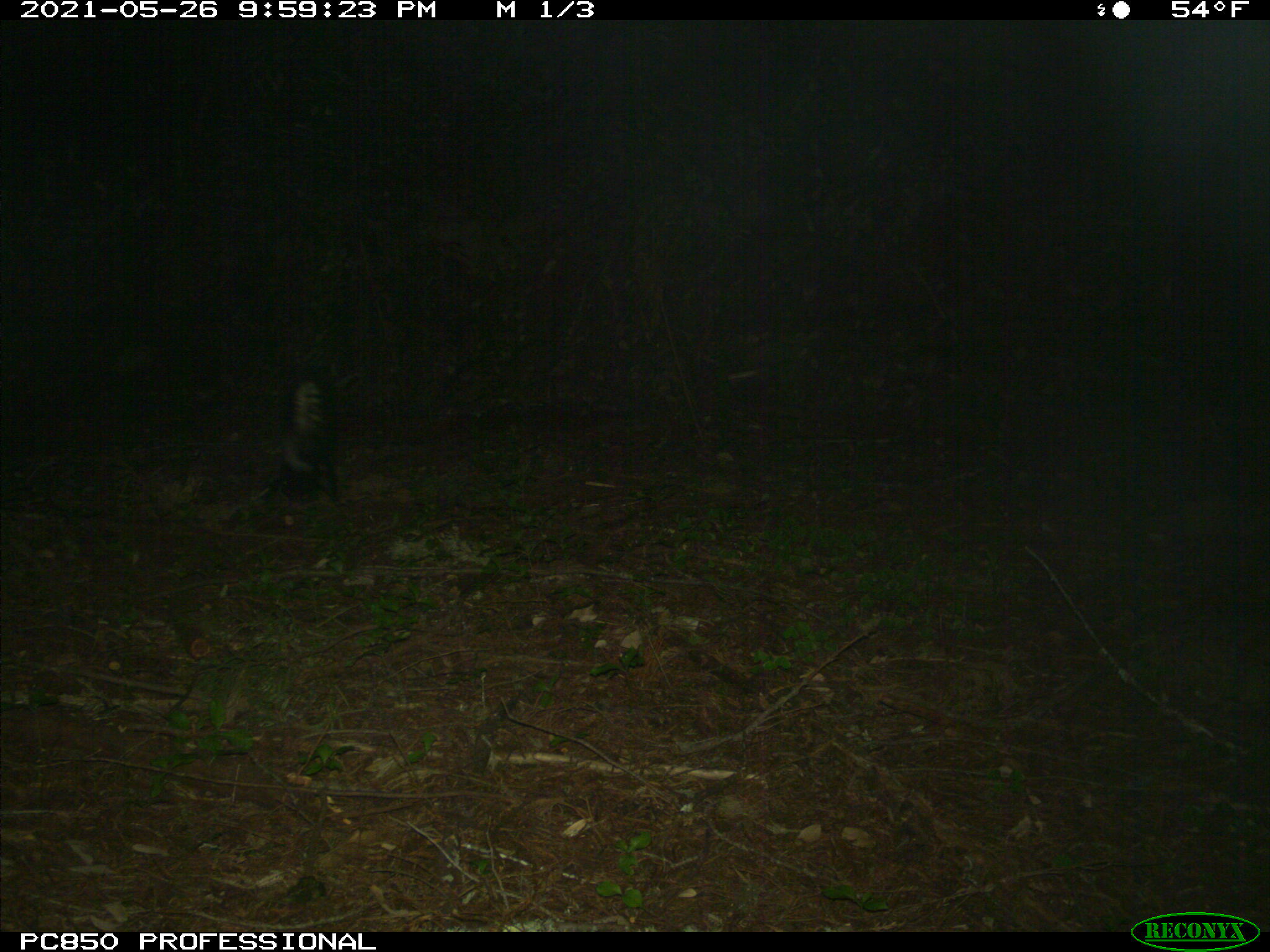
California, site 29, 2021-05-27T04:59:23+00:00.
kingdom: Animalia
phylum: Chordata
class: Mammalia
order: Carnivora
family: Mephitidae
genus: Mephitis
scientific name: Mephitis mephitis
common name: striped skunk